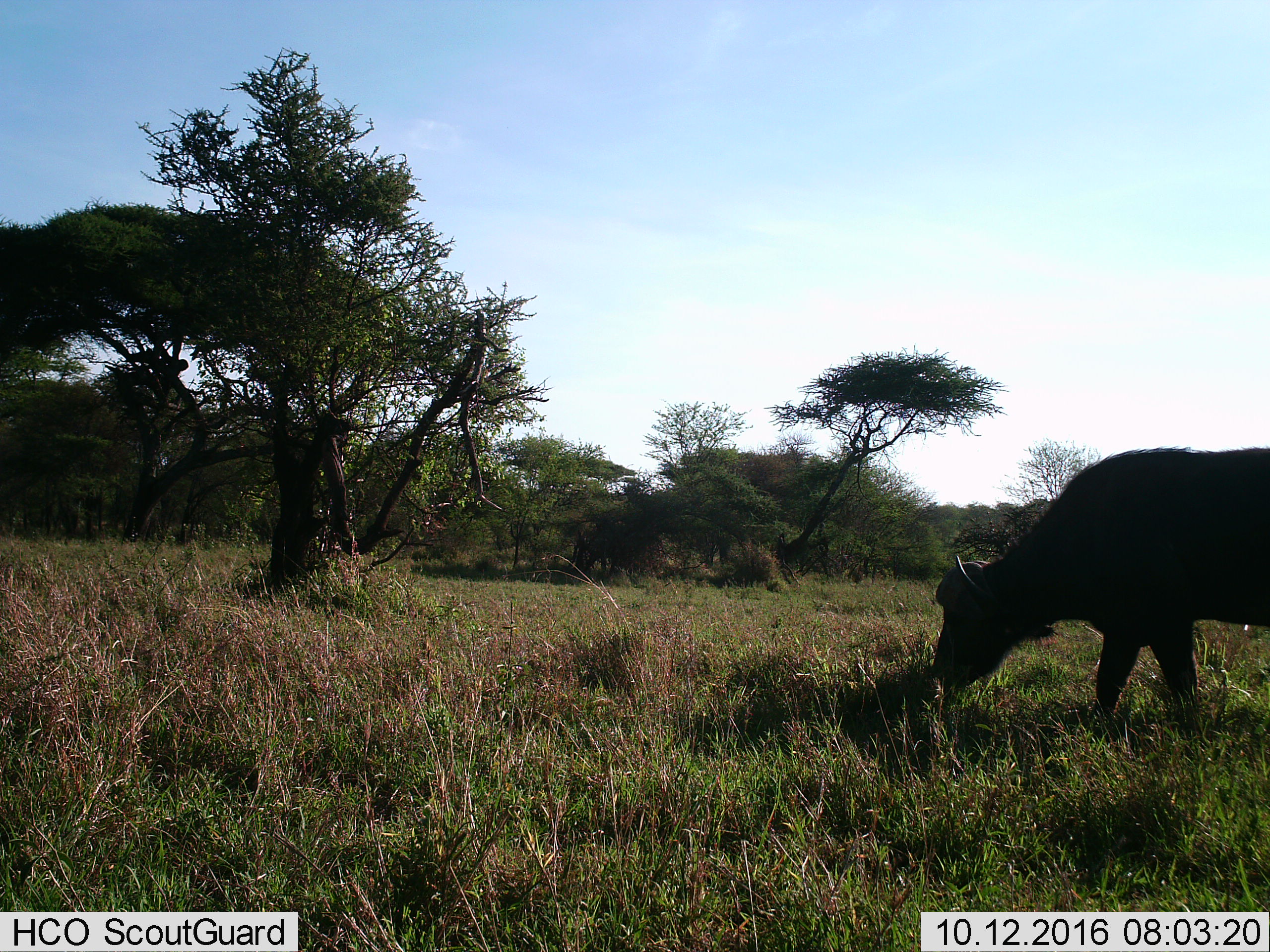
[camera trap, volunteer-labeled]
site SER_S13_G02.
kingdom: Animalia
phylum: Chordata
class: Mammalia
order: Artiodactyla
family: Bovidae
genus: Syncerus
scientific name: Syncerus caffer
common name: african buffalo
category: buffalo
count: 1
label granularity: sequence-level